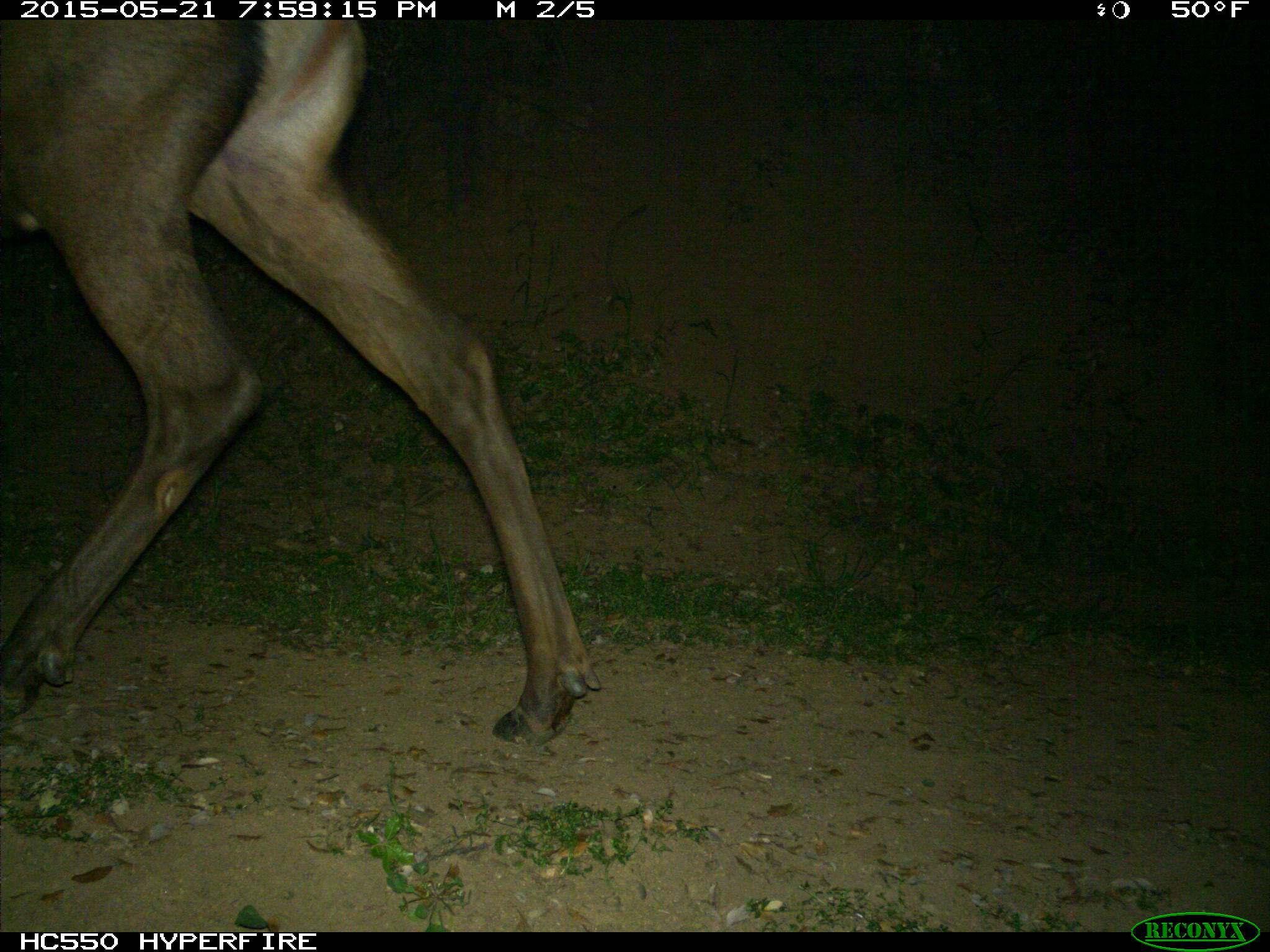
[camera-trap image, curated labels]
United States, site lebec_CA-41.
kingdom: Animalia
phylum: Chordata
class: Mammalia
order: Artiodactyla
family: Cervidae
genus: Cervus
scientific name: Cervus canadensis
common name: elk